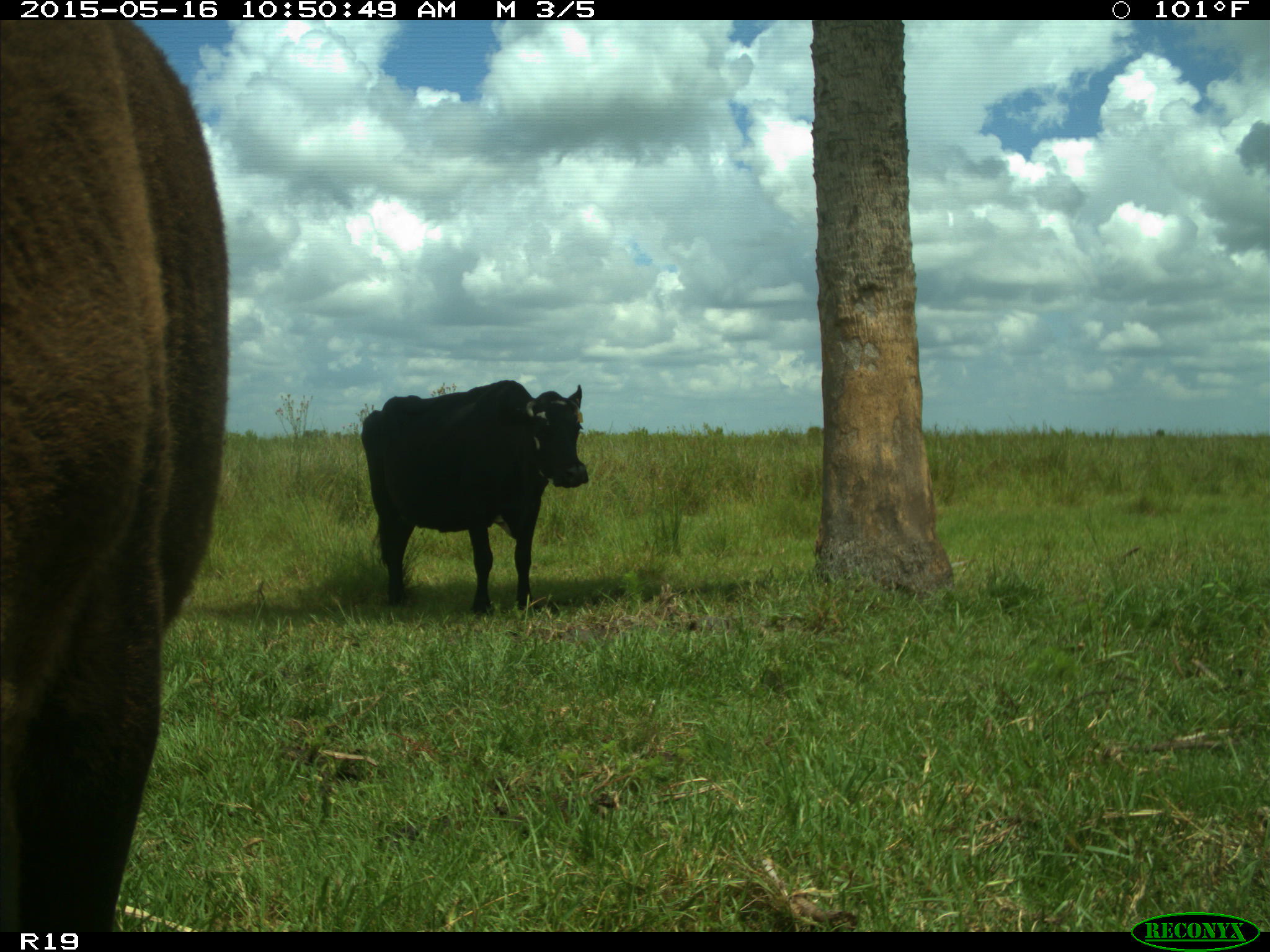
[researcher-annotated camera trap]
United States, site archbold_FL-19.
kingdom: Animalia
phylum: Chordata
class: Mammalia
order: Artiodactyla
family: Bovidae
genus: Bos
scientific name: Bos taurus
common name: domestic cow